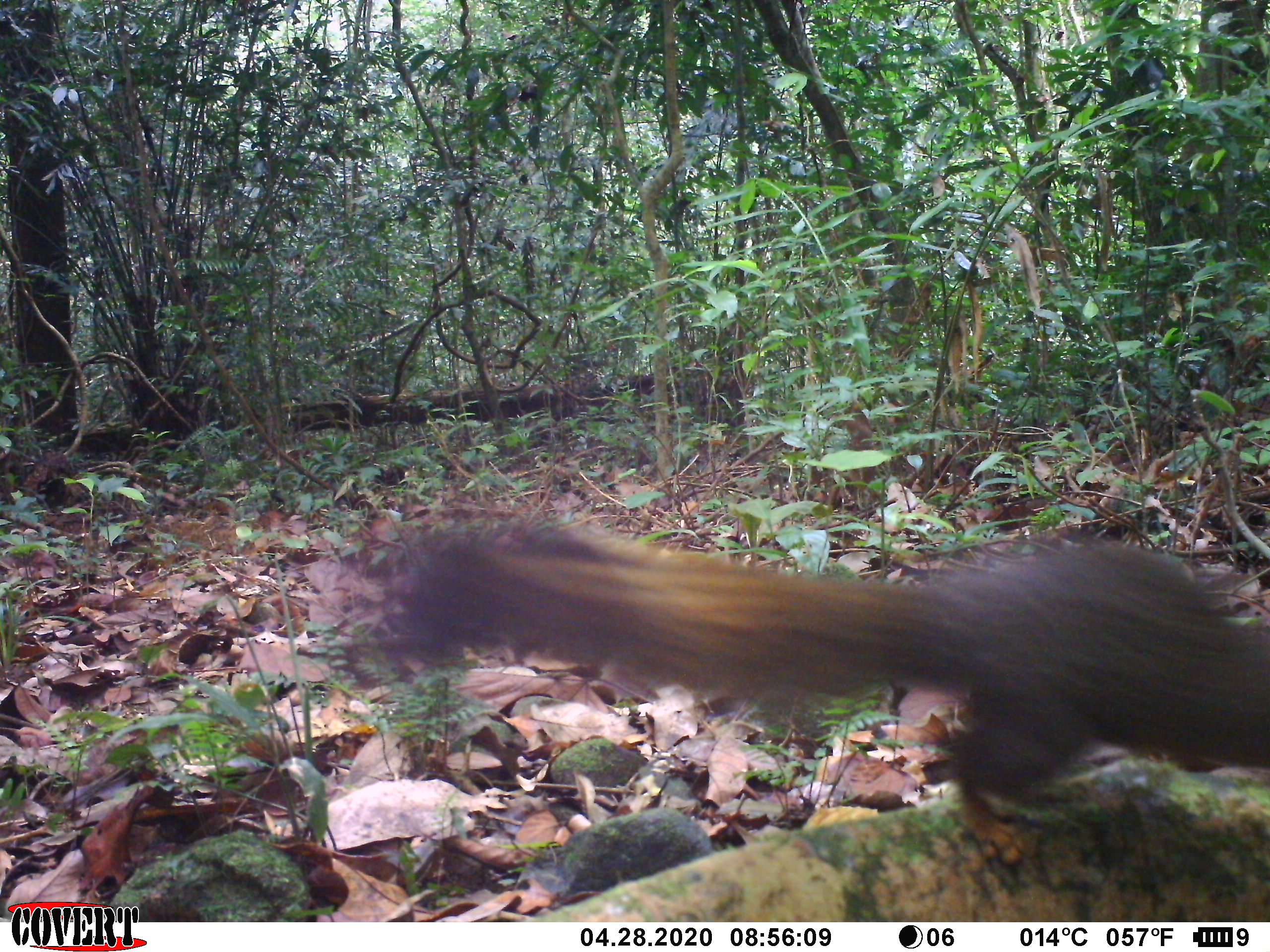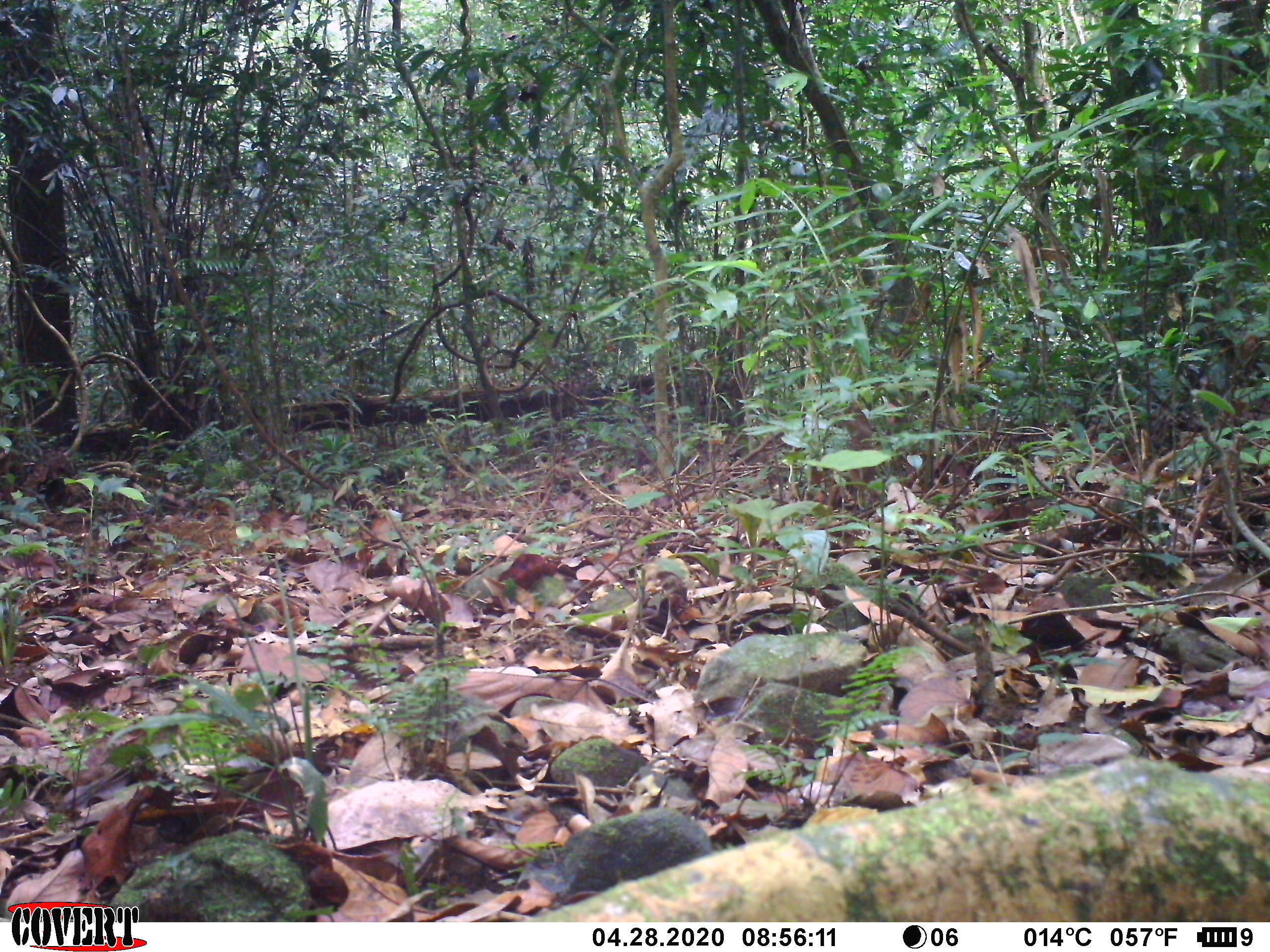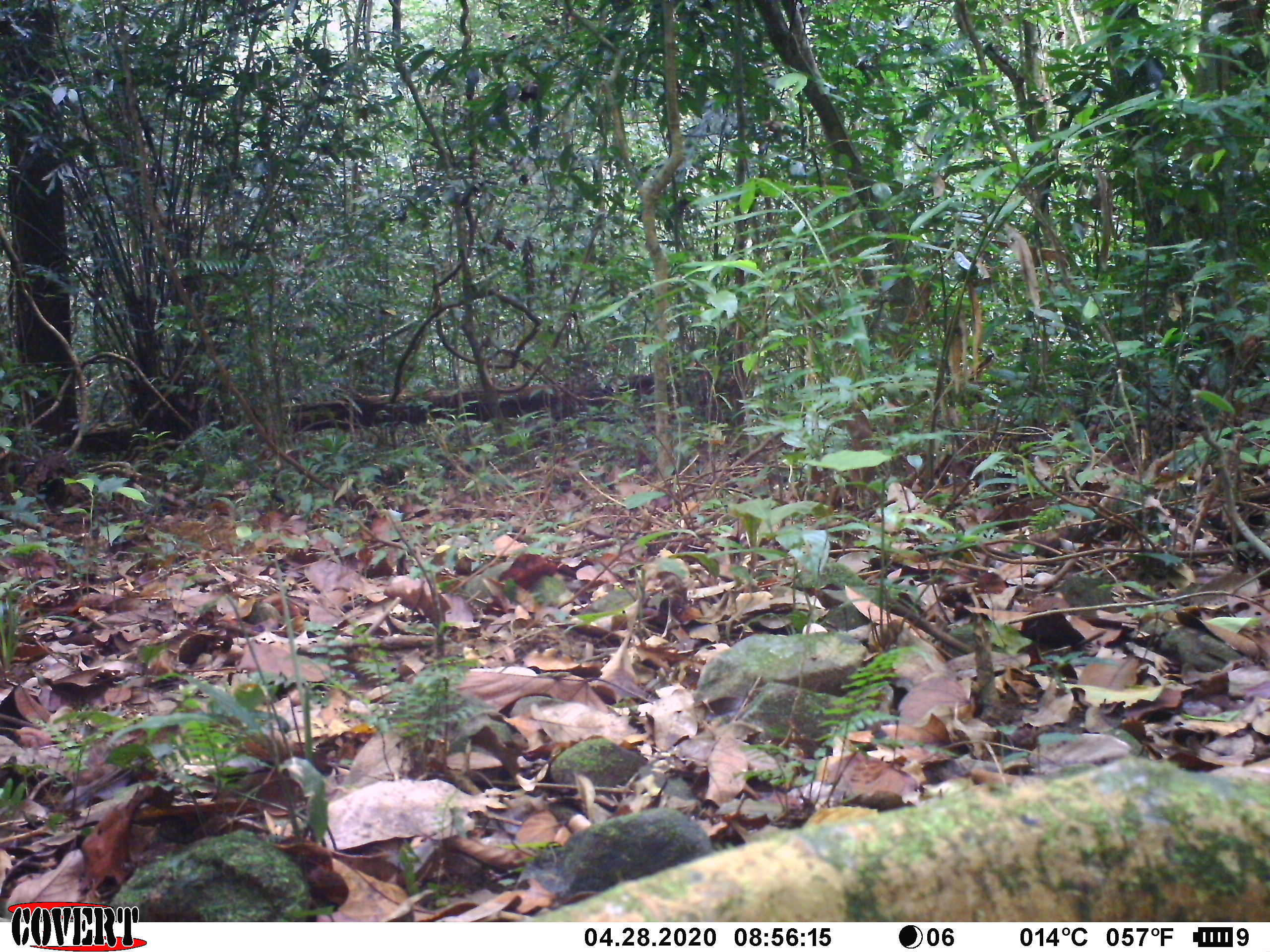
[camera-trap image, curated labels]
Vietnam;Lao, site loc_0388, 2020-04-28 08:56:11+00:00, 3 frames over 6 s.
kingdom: Animalia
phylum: Chordata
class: Mammalia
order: Rodentia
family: Sciuridae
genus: Callosciurus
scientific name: Callosciurus erythraeus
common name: pallas's squirrel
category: pallass squirrel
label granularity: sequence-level